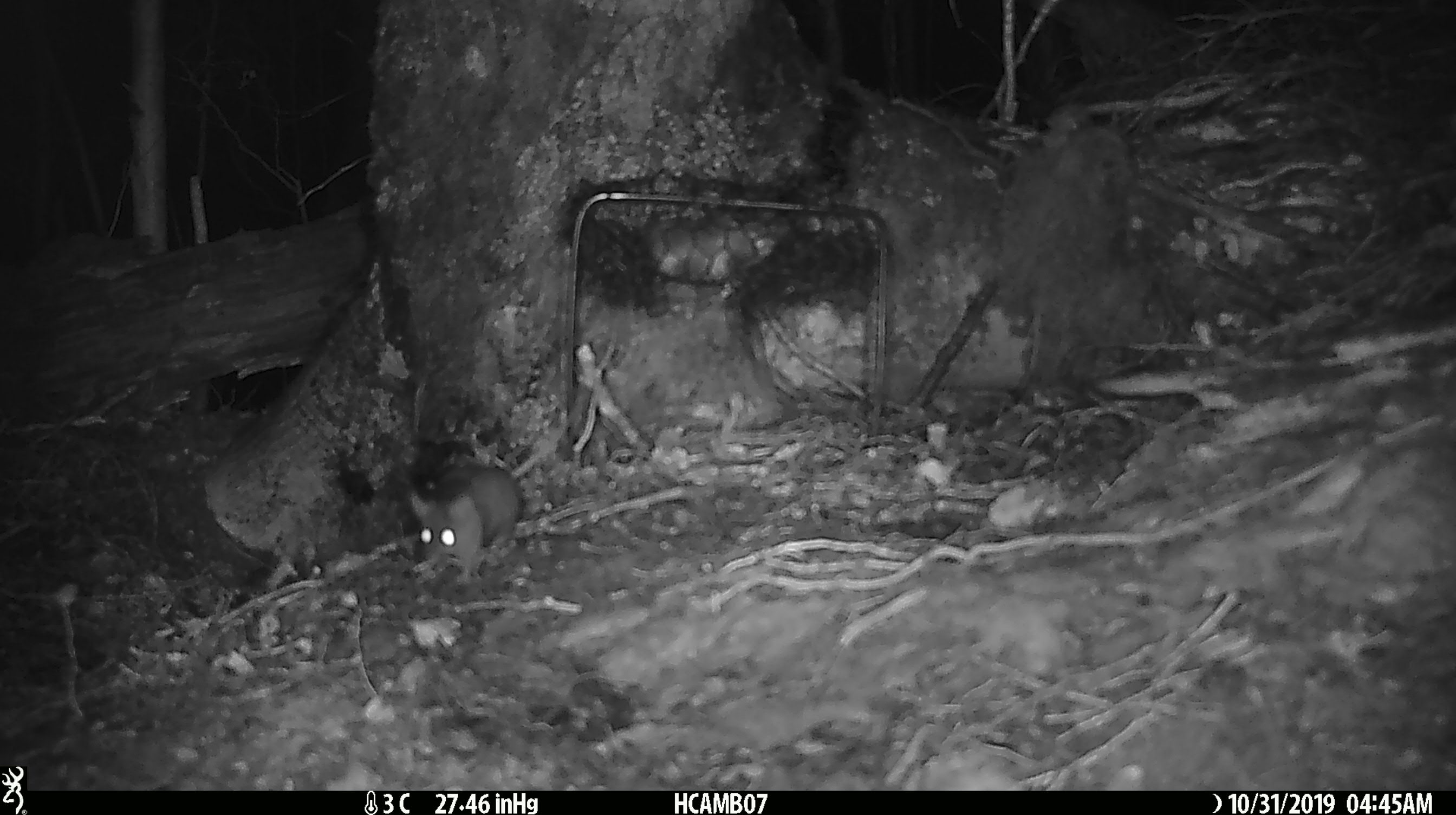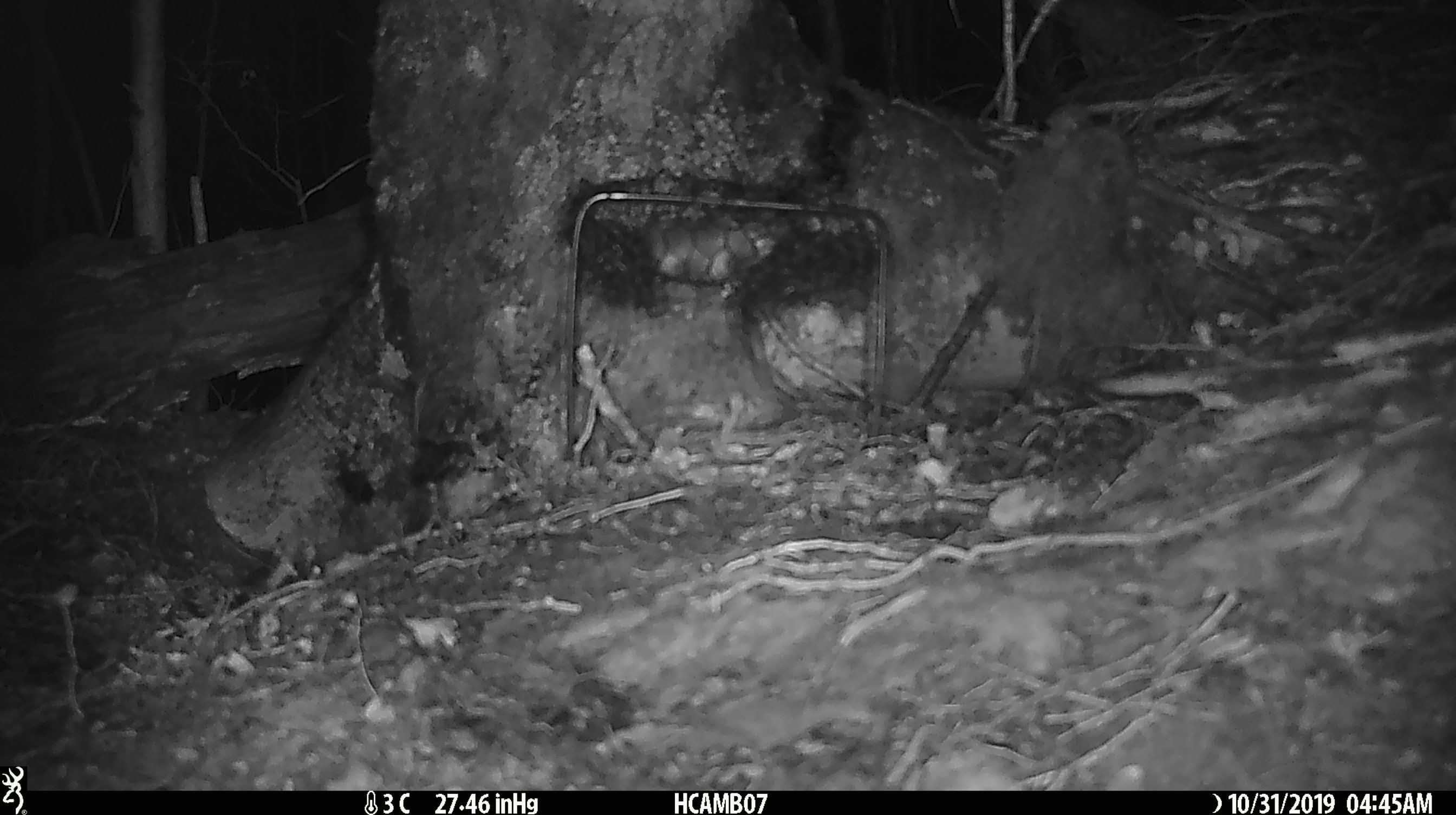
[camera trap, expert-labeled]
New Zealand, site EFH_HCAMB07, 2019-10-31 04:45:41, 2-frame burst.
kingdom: Animalia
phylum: Chordata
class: Mammalia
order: Rodentia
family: Muridae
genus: Mus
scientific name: Mus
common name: mouse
Mouse (Mus).